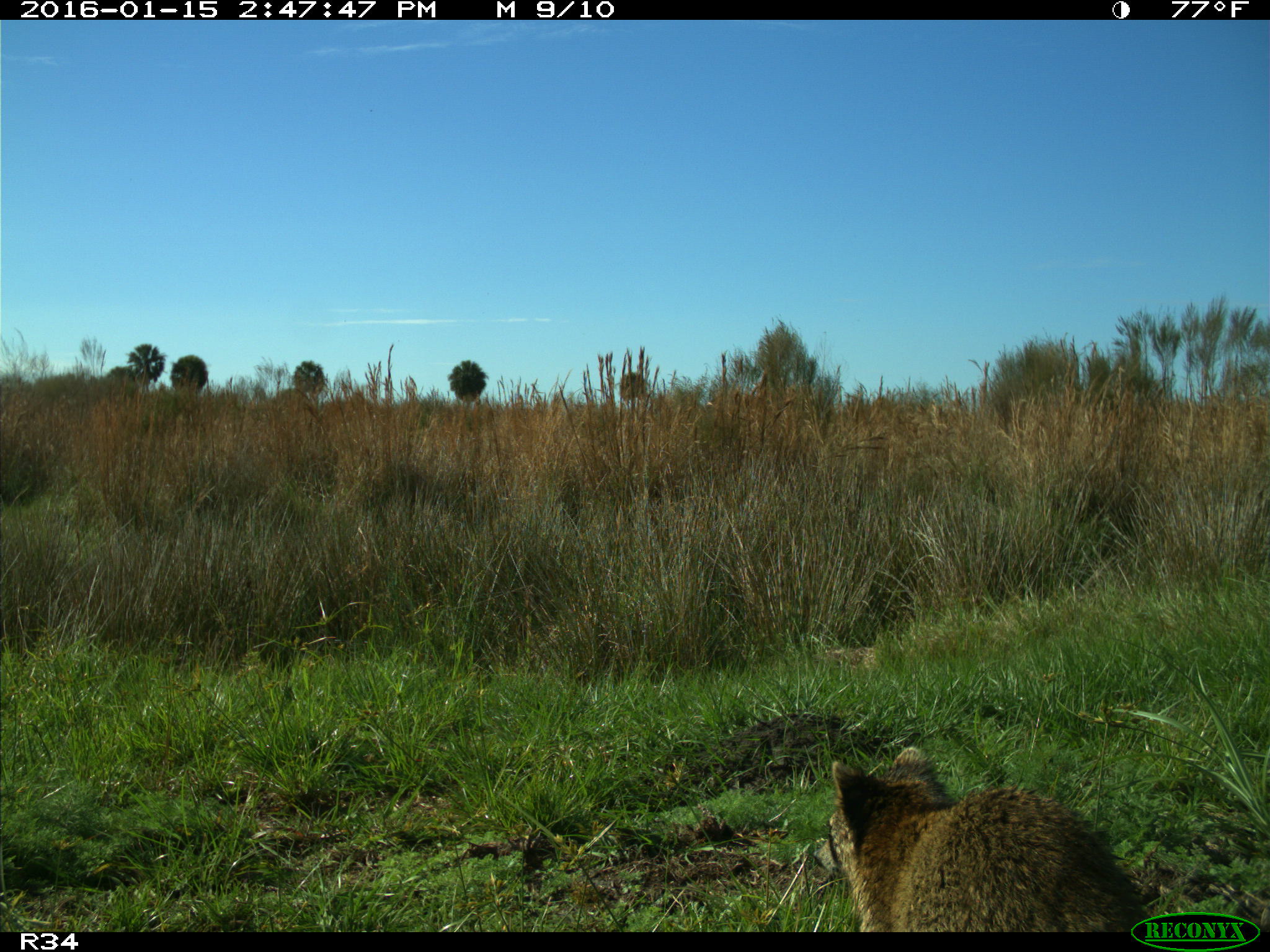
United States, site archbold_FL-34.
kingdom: Animalia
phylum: Chordata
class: Mammalia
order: Carnivora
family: Procyonidae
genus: Procyon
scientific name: Procyon lotor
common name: common raccoon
Procyon lotor (common raccoon).